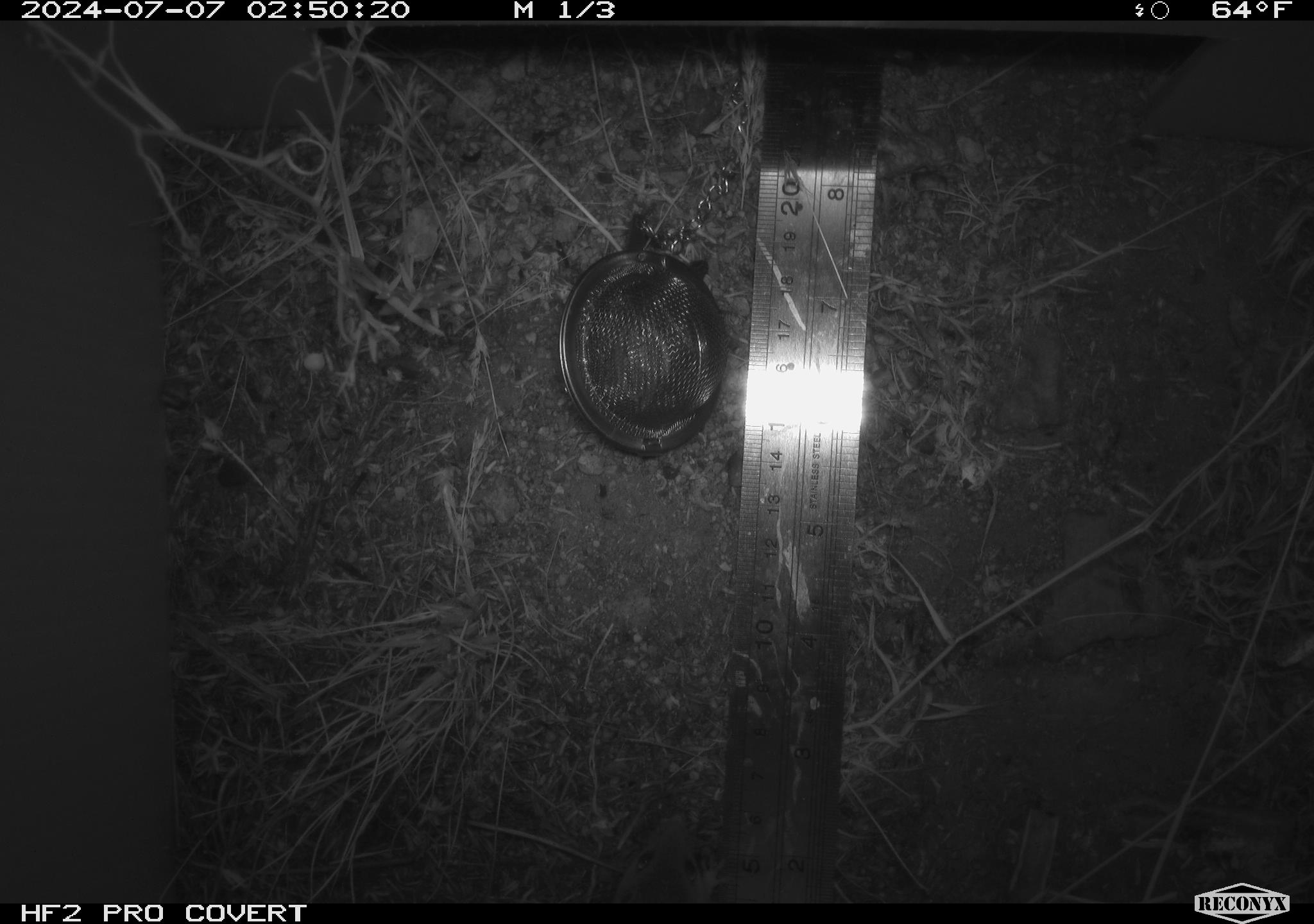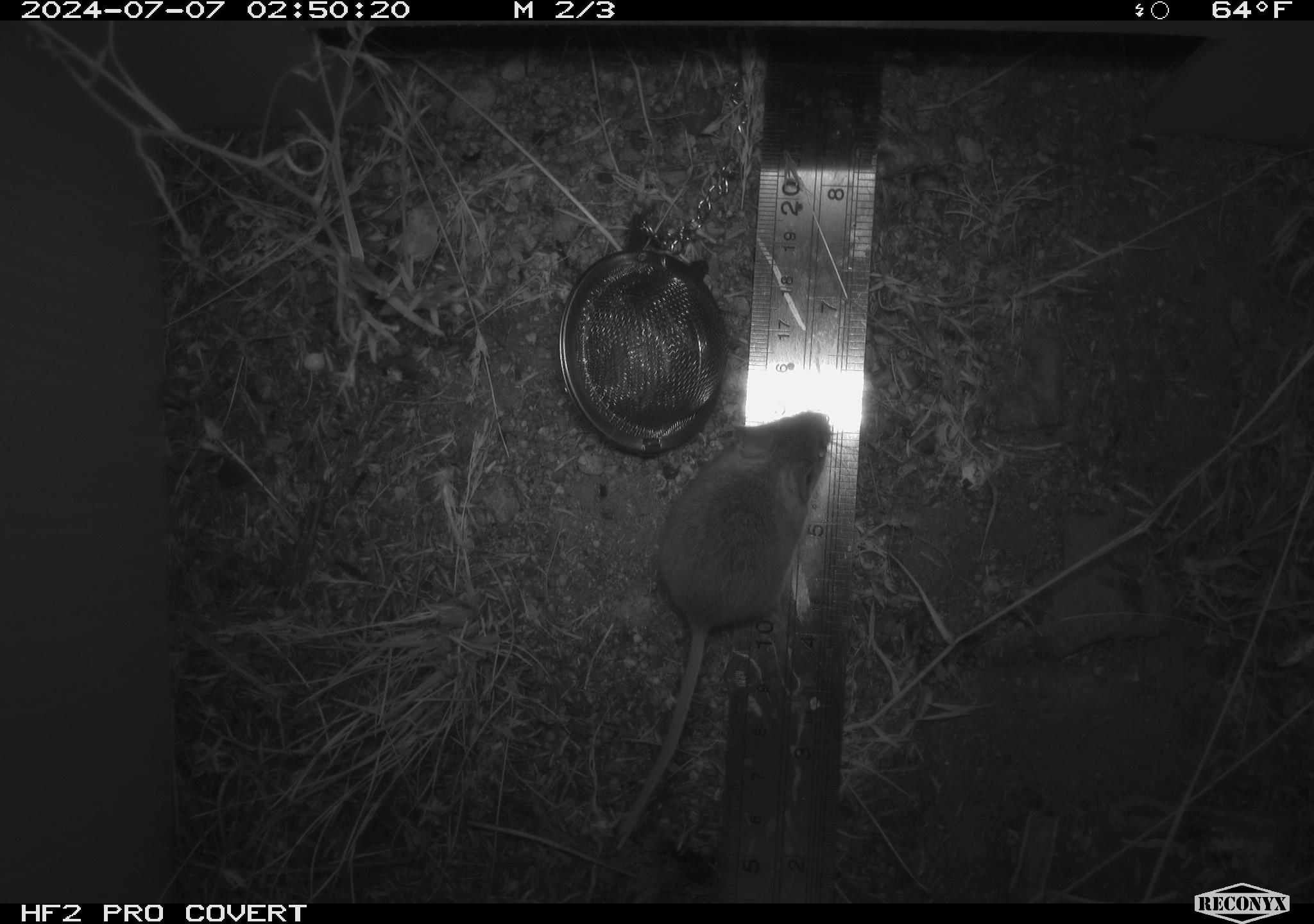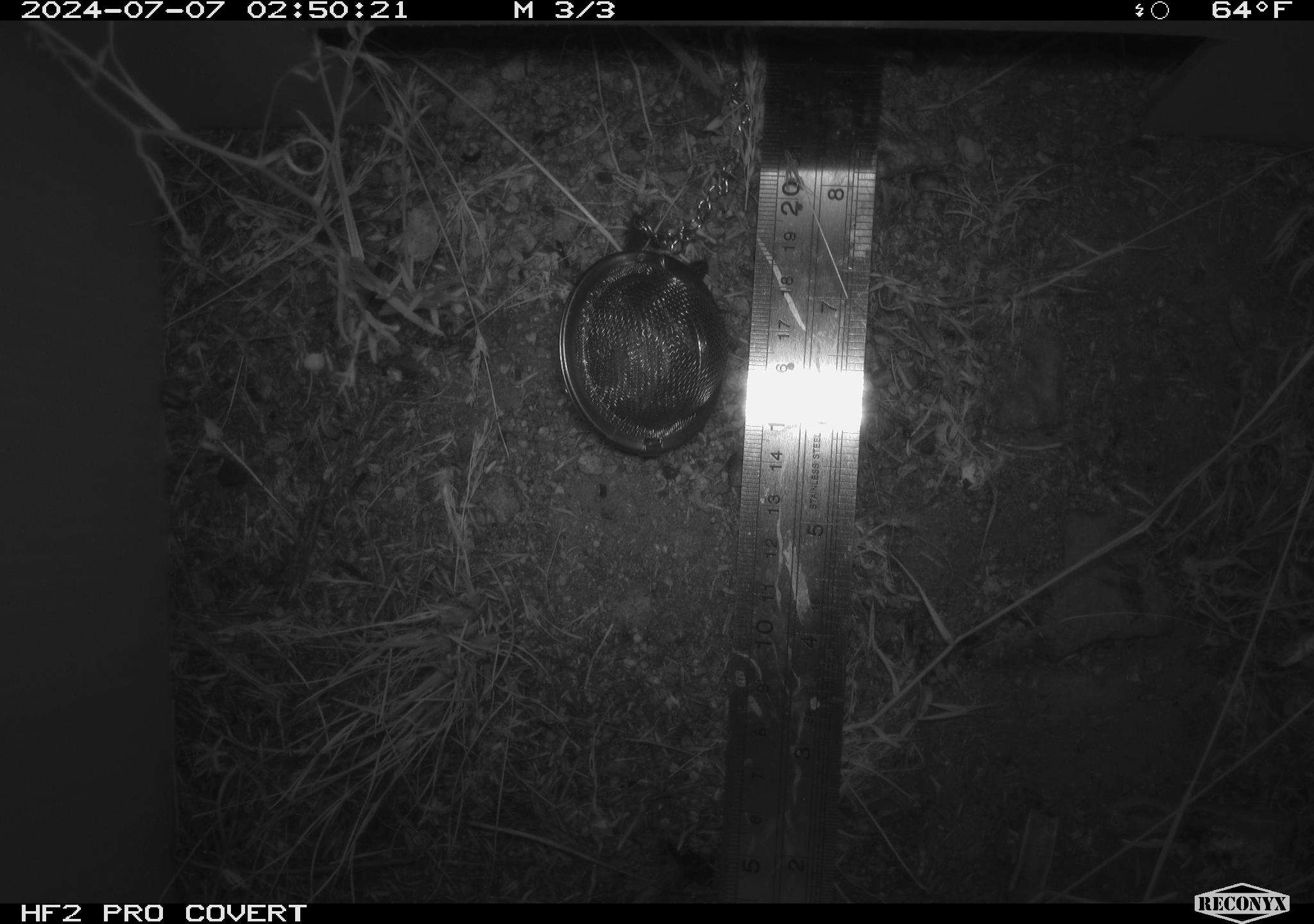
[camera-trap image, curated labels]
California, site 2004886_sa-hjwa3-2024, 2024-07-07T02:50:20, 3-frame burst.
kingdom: Animalia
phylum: Chordata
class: Mammalia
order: Rodentia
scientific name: Rodentia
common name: rodent